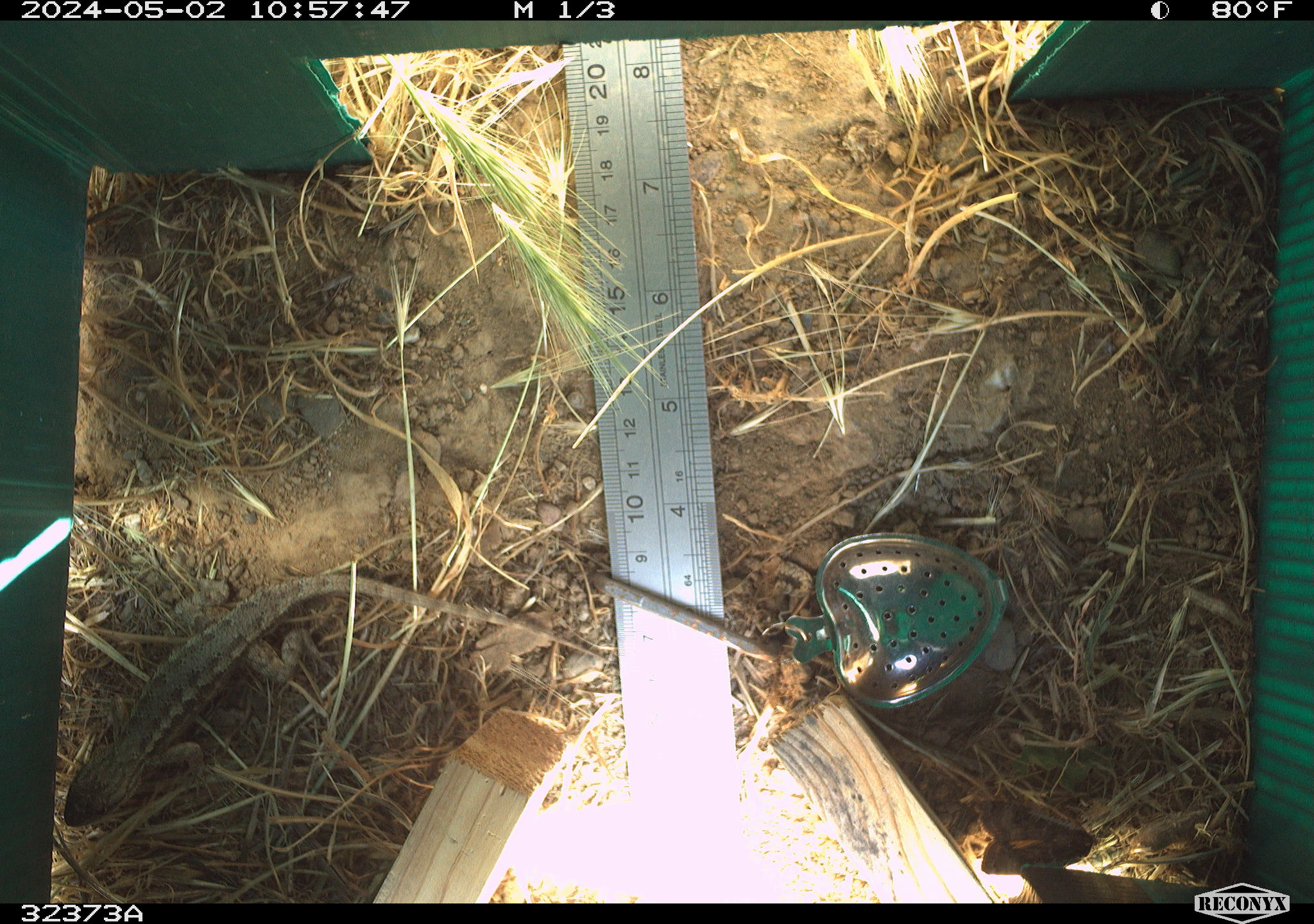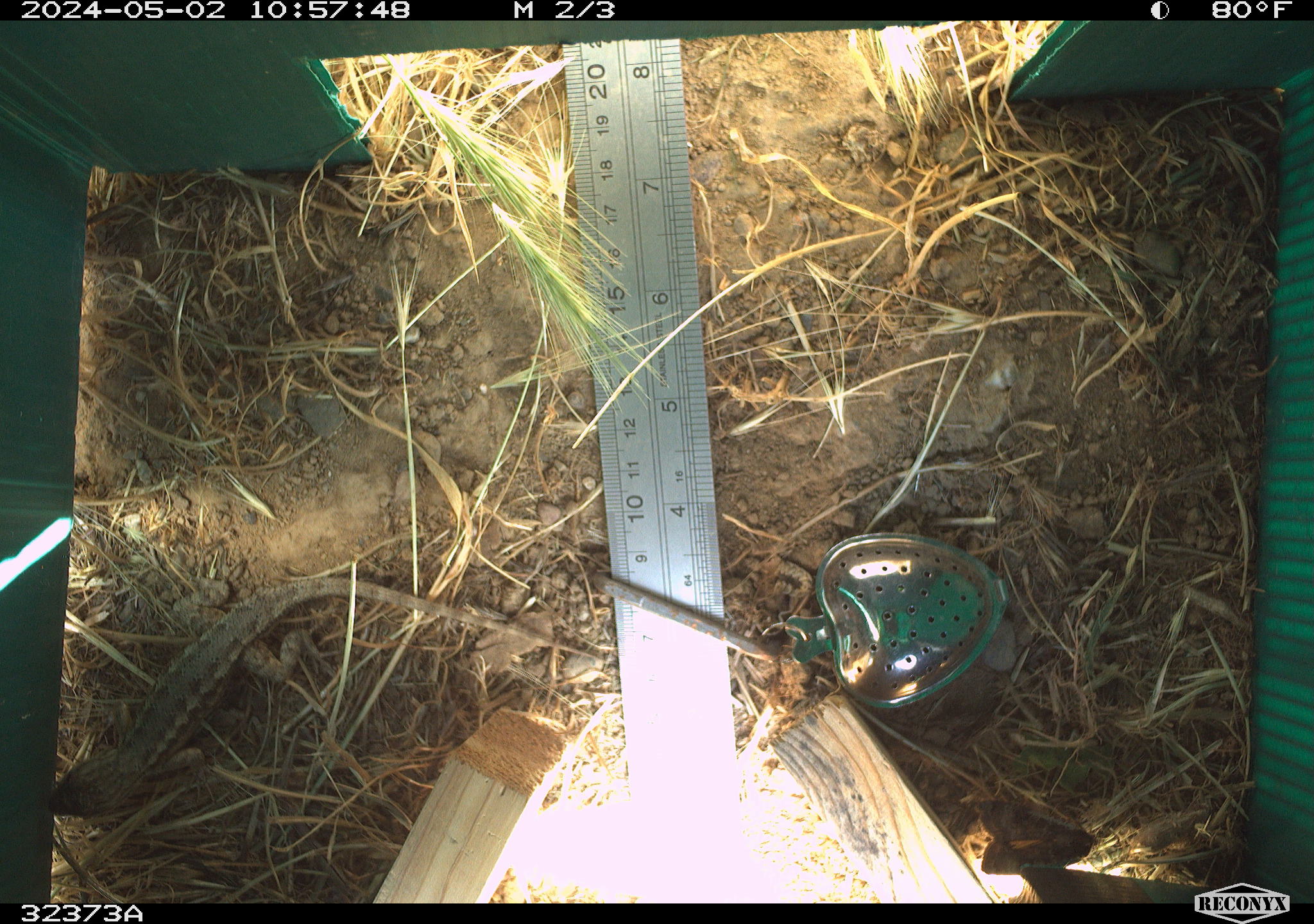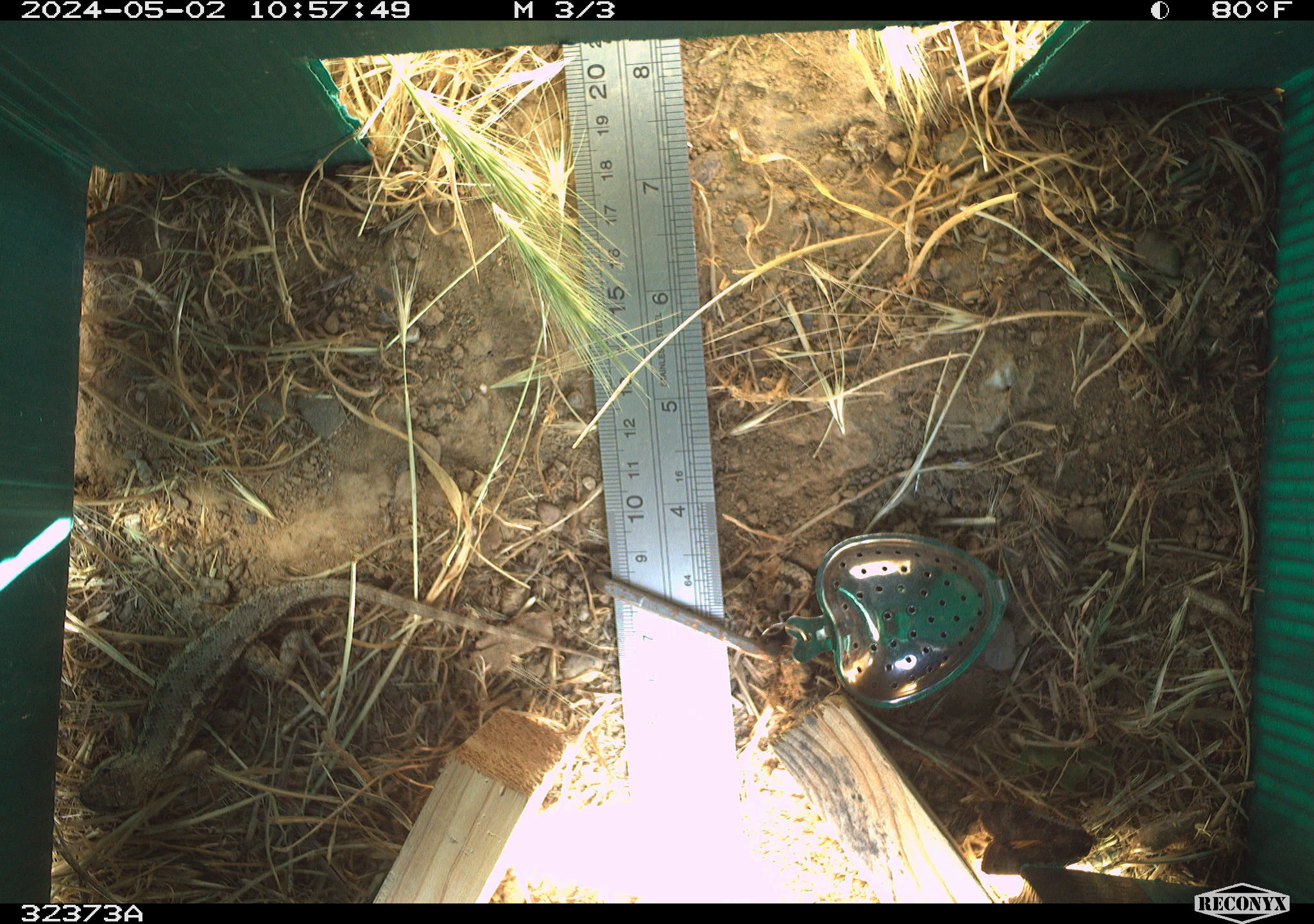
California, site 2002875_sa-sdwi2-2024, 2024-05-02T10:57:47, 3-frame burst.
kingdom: Animalia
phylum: Chordata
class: Reptilia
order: Squamata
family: Phrynosomatidae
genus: Sceloporus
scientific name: Sceloporus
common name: spiny lizards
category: sceloporus species